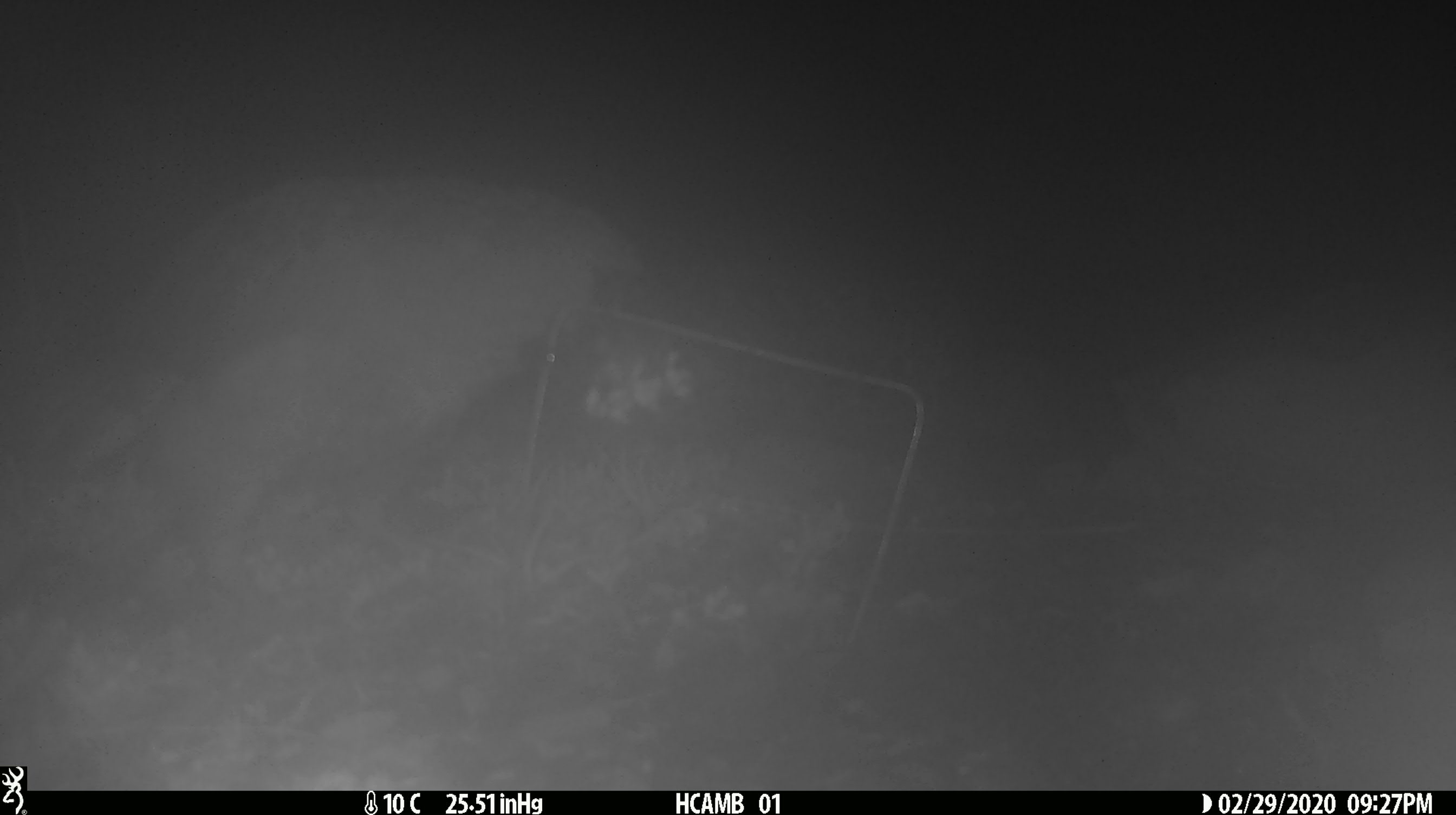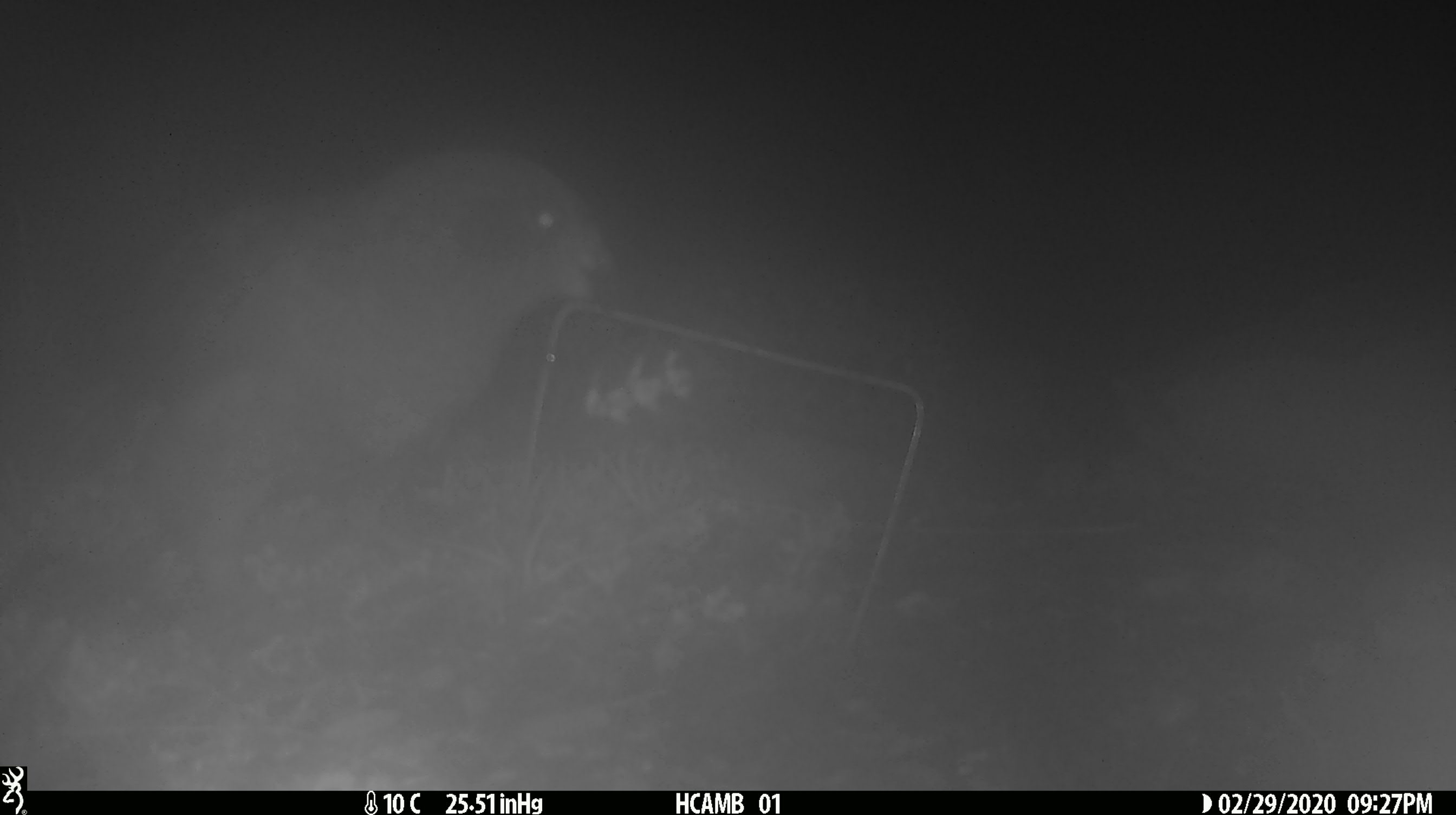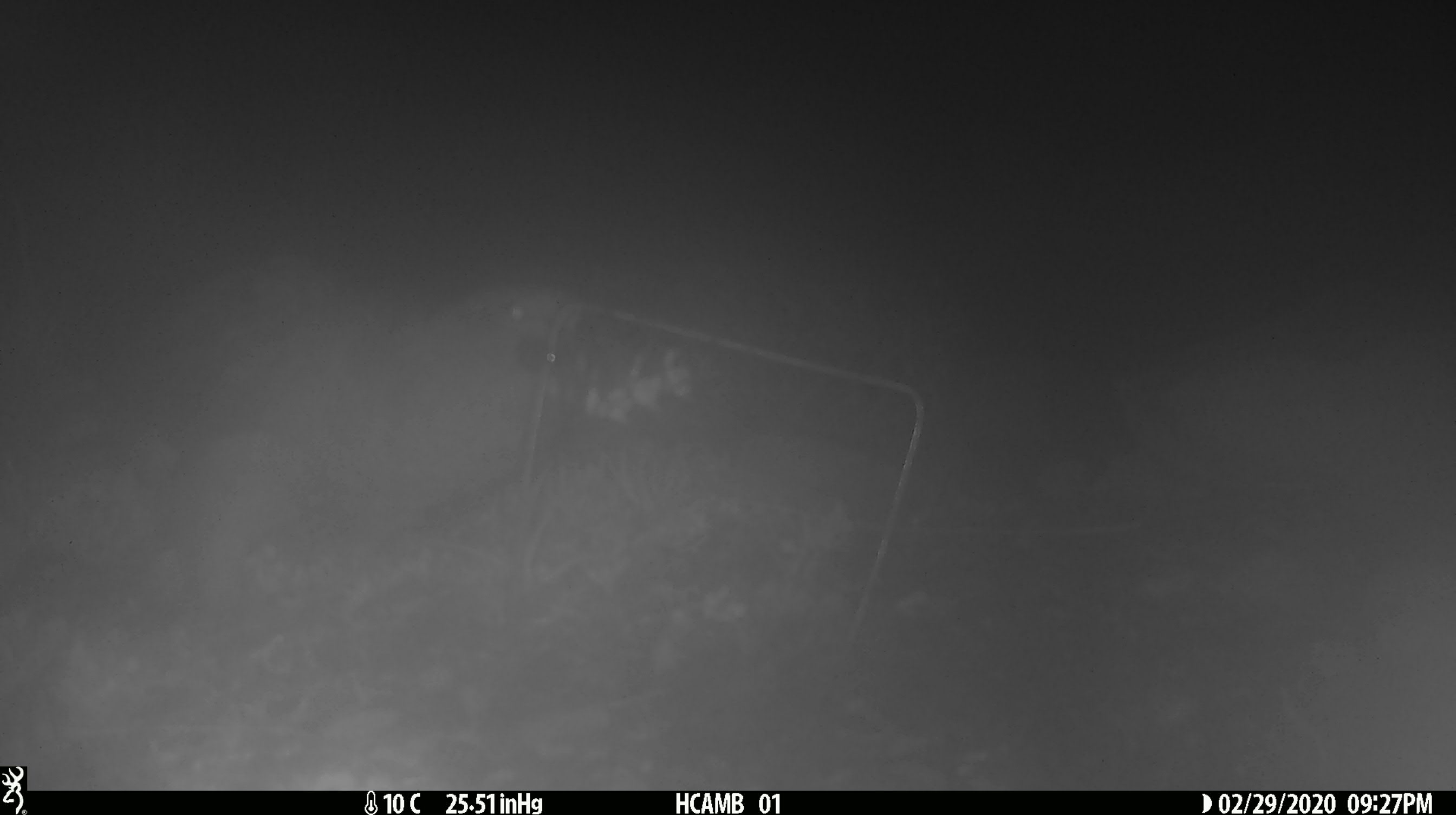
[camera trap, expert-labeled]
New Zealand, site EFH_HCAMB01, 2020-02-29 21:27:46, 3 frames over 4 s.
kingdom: Animalia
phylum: Chordata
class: Aves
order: Psittaciformes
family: Strigopidae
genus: Nestor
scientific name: Nestor notabilis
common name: kea